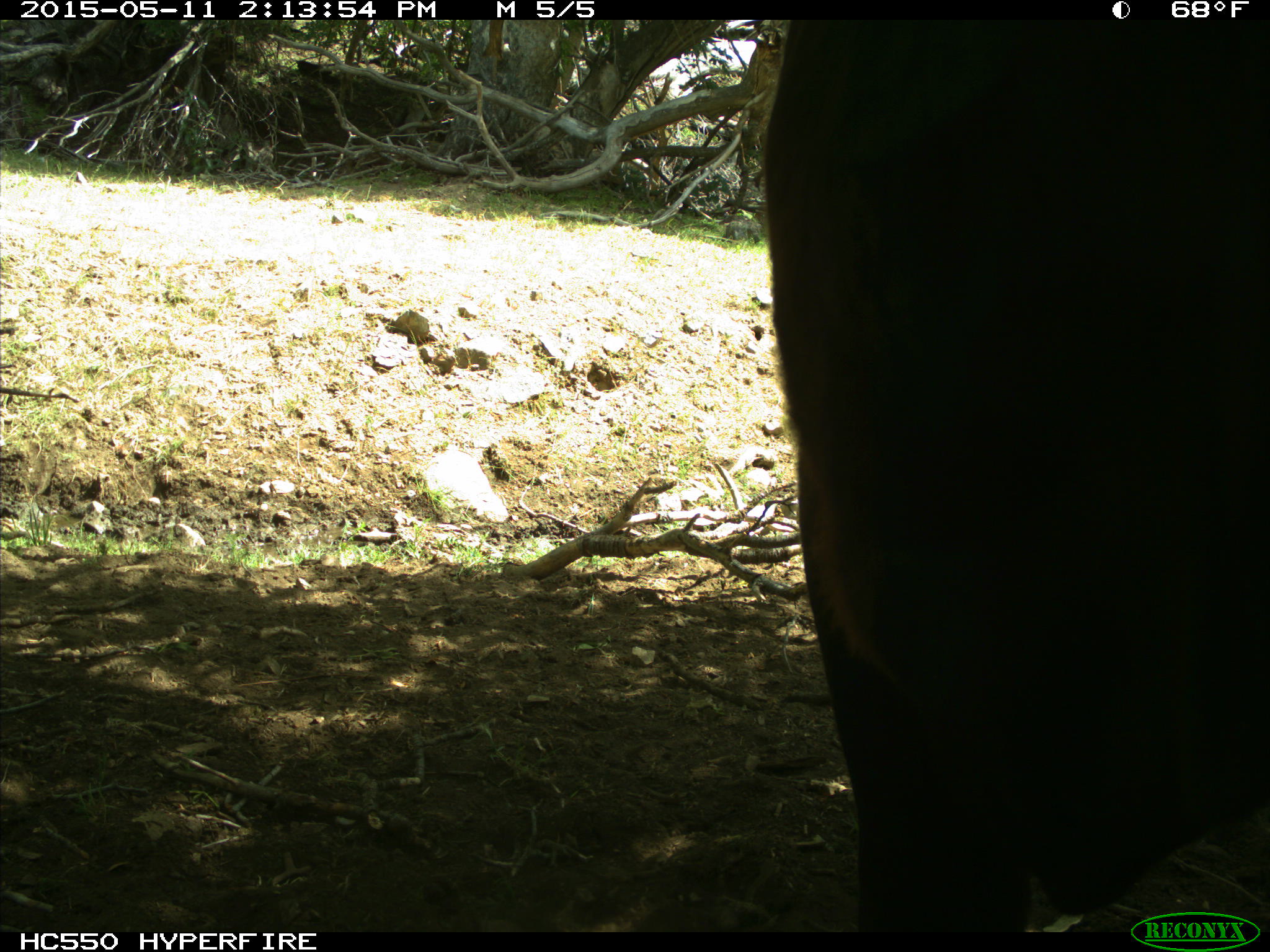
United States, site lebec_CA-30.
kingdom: Animalia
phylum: Chordata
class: Mammalia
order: Artiodactyla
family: Bovidae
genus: Bos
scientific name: Bos taurus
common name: domestic cow